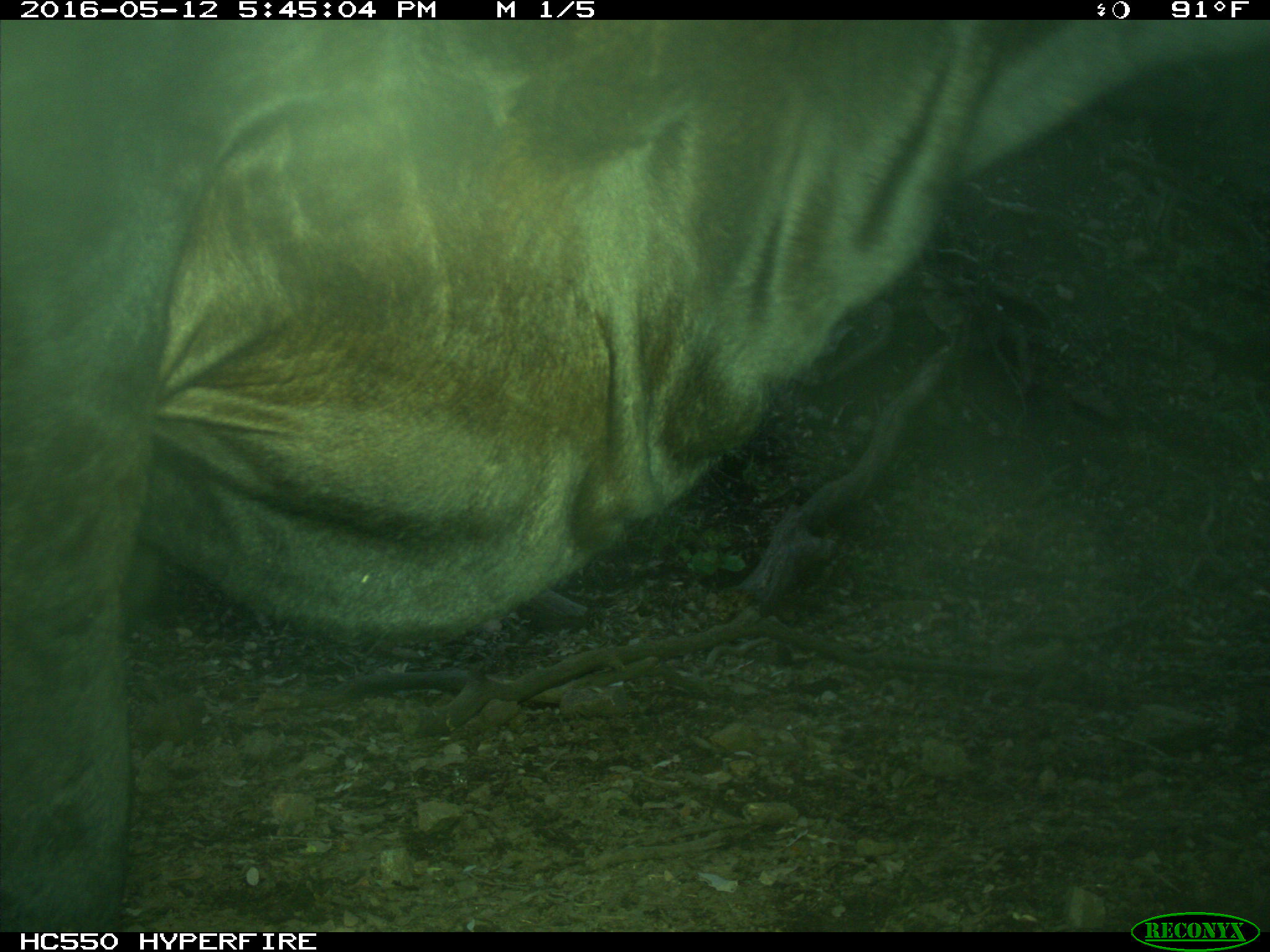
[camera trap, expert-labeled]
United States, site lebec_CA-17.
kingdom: Animalia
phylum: Chordata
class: Mammalia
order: Artiodactyla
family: Bovidae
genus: Bos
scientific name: Bos taurus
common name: domestic cow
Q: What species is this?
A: Bos taurus (domestic cow).